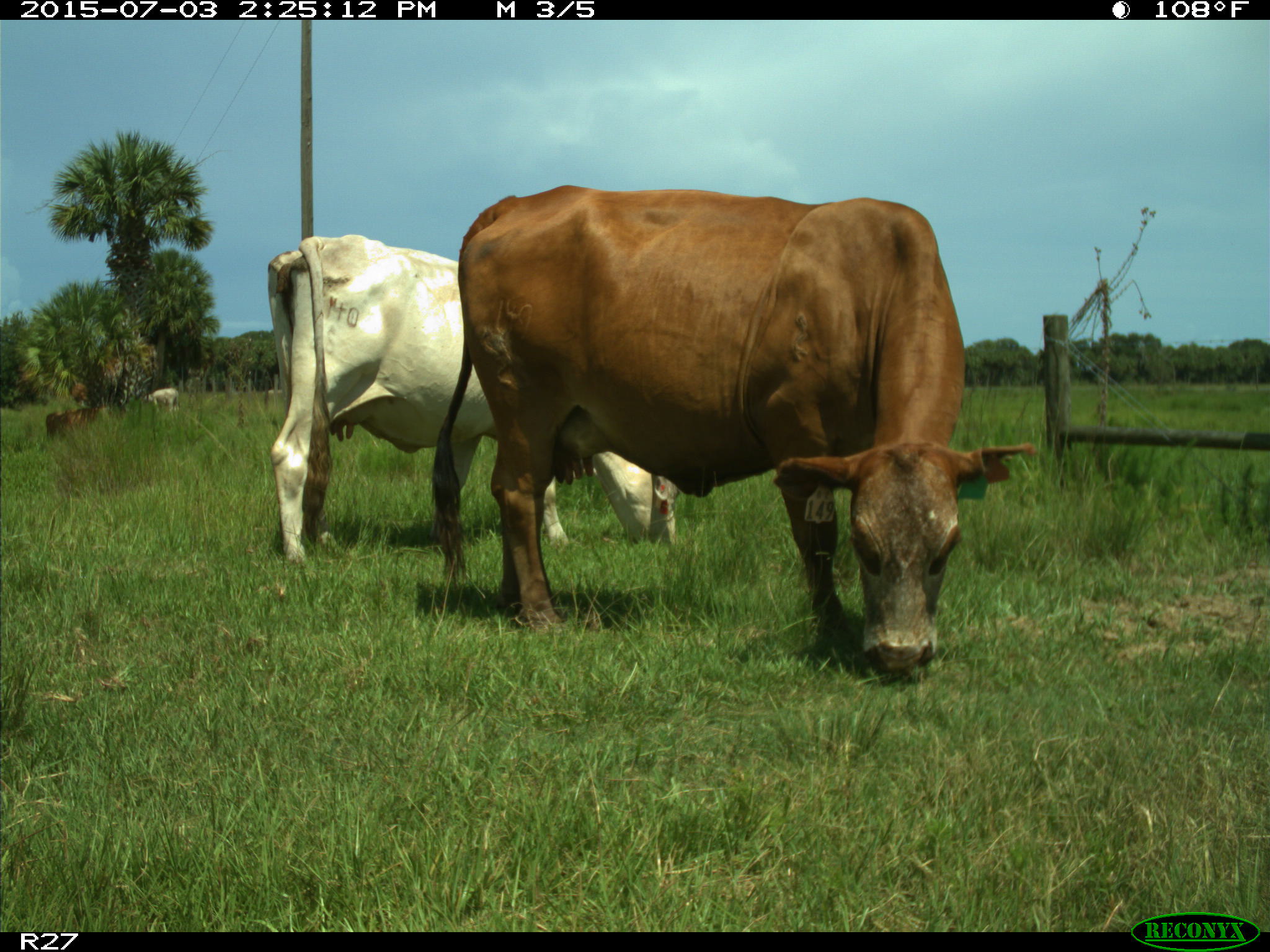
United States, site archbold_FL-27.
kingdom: Animalia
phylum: Chordata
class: Mammalia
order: Artiodactyla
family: Bovidae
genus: Bos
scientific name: Bos taurus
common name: domestic cow